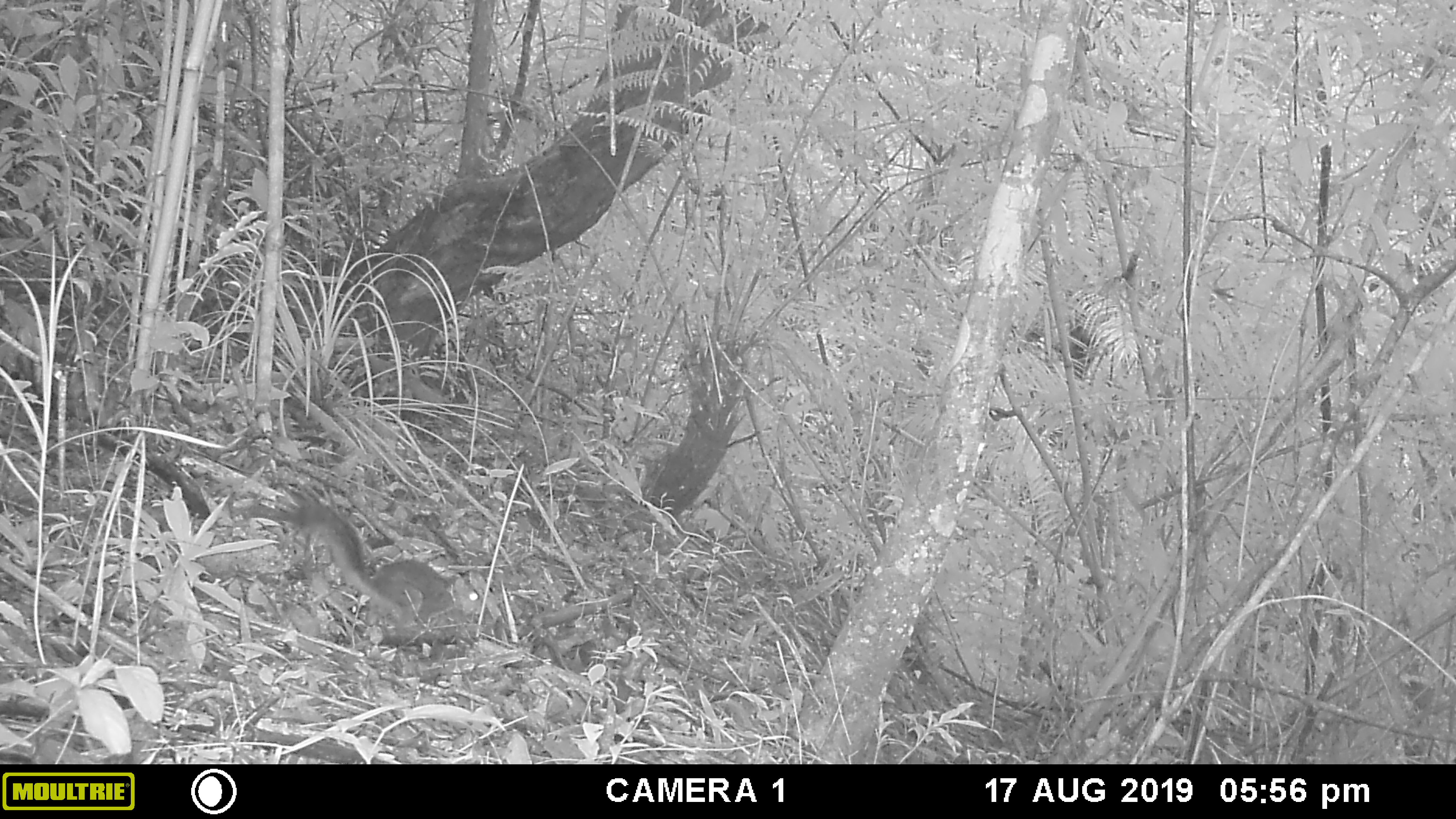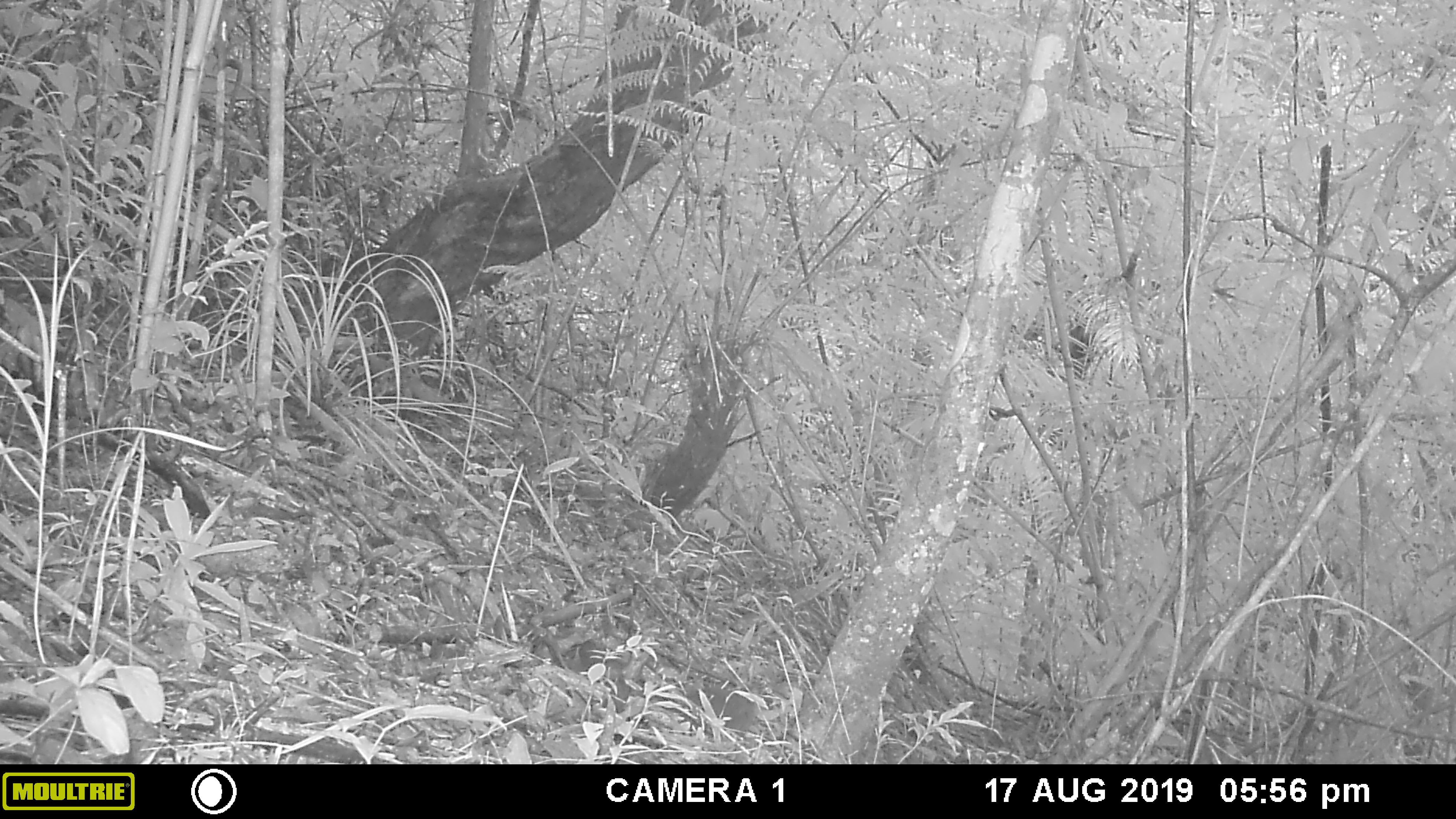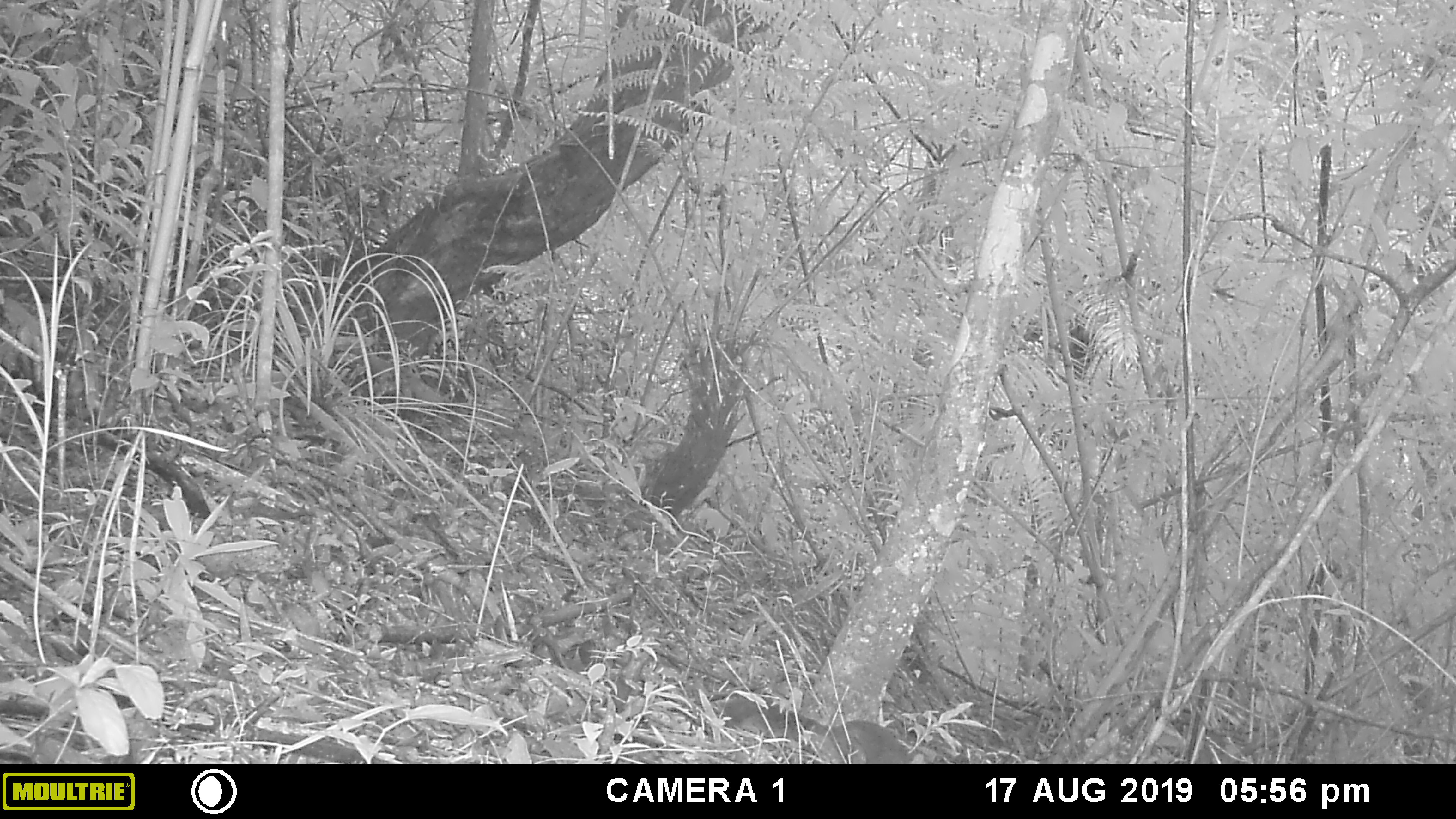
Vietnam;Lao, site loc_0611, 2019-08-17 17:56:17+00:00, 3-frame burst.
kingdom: Animalia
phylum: Chordata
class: Mammalia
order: Rodentia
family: Sciuridae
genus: Dremomys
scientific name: Dremomys rufigenis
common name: red-cheeked squirrel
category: red cheeked squirrel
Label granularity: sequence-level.